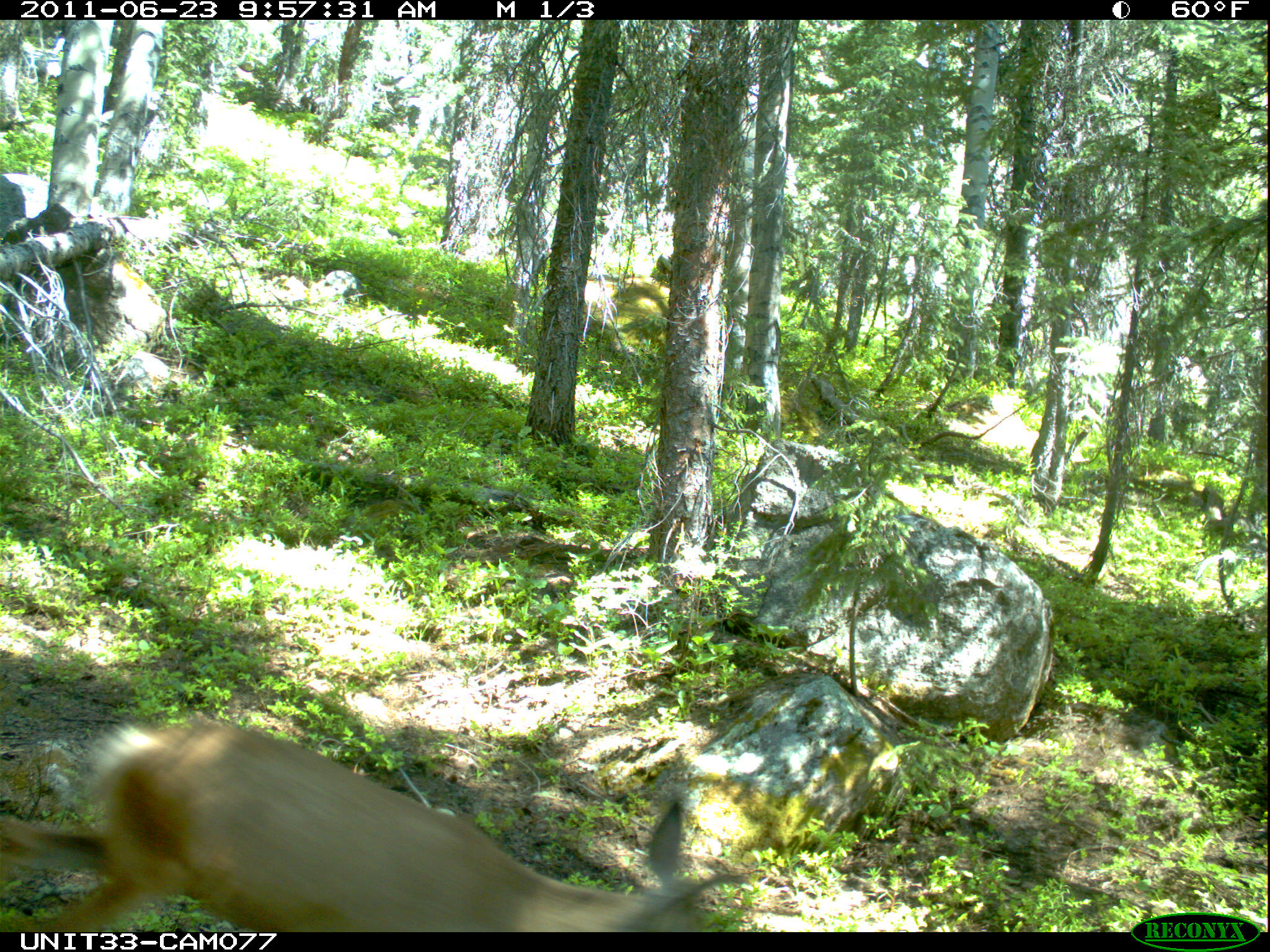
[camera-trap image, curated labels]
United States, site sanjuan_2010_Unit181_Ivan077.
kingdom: Animalia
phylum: Chordata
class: Mammalia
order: Artiodactyla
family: Cervidae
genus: Odocoileus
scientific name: Odocoileus hemionus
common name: mule deer